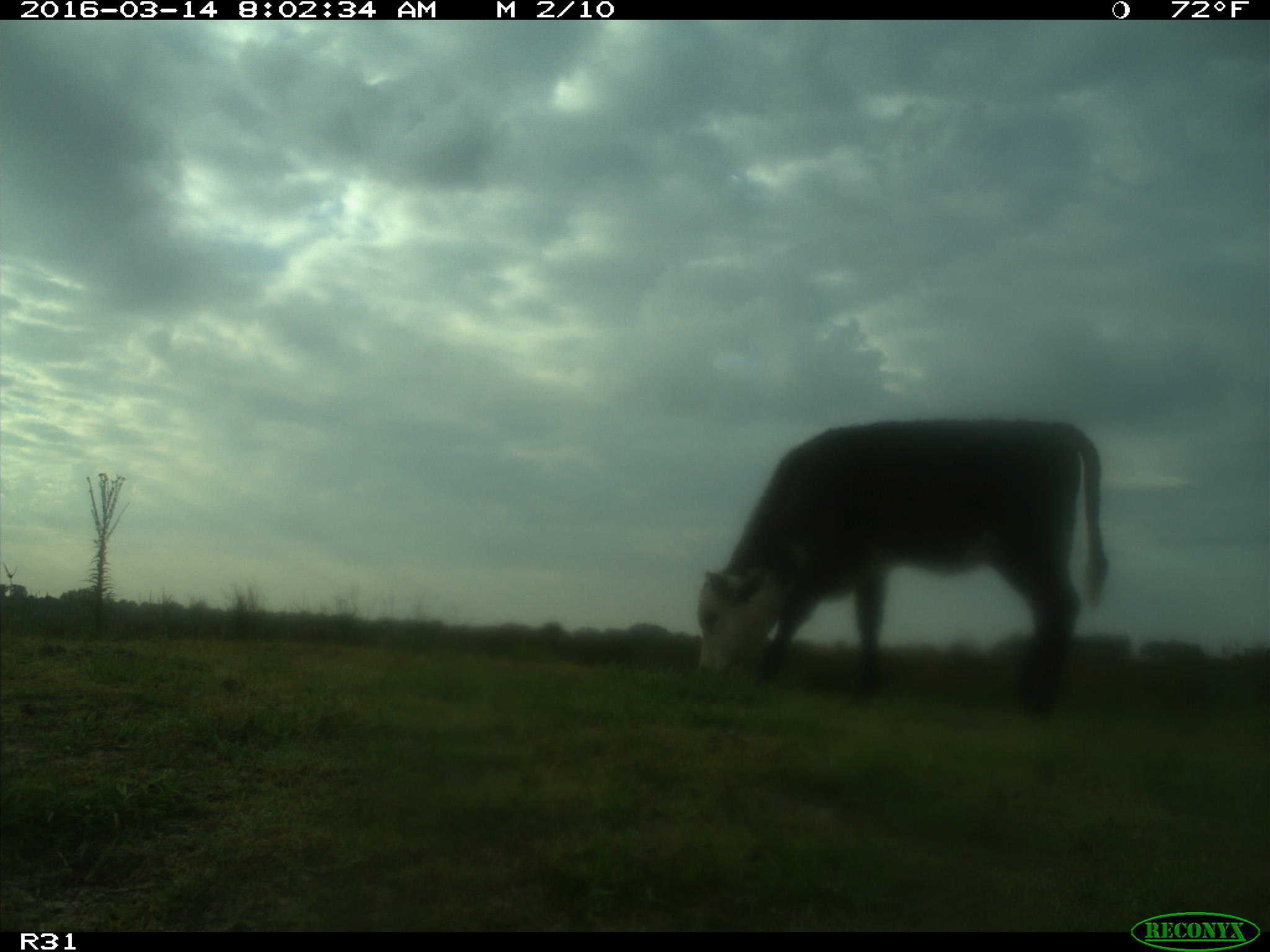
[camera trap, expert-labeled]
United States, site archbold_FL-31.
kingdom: Animalia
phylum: Chordata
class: Mammalia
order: Artiodactyla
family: Bovidae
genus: Bos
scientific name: Bos taurus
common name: domestic cow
Bos taurus (domestic cow).